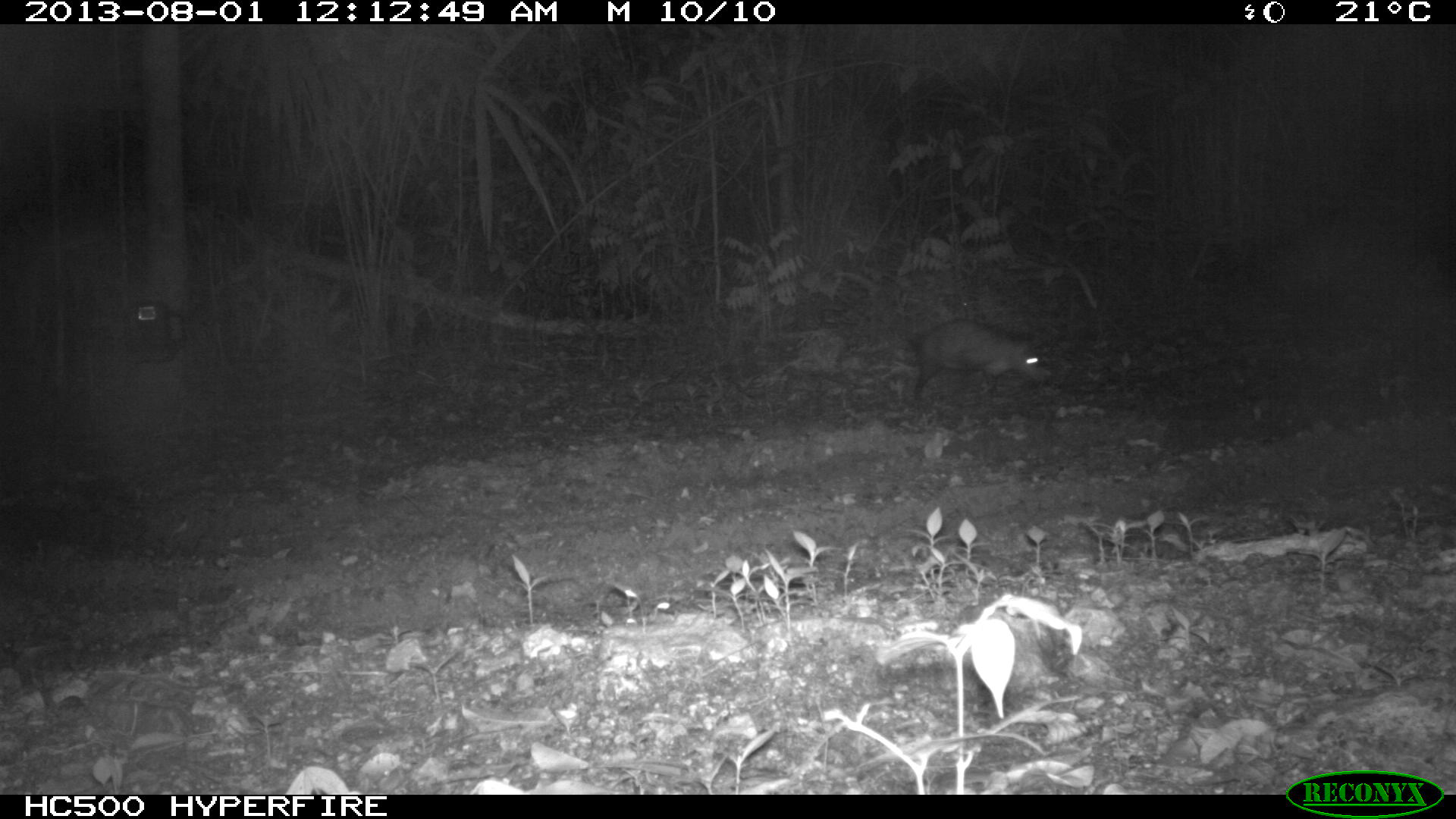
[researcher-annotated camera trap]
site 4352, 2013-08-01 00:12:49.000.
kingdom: Animalia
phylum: Chordata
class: Mammalia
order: Didelphimorphia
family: Didelphidae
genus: Didelphis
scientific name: Didelphis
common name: american opossums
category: didelphis sp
Didelphis sp (american opossums) (Didelphis), count 1.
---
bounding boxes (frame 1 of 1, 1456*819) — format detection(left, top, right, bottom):
didelphis sp: detection(872, 316, 1048, 410)